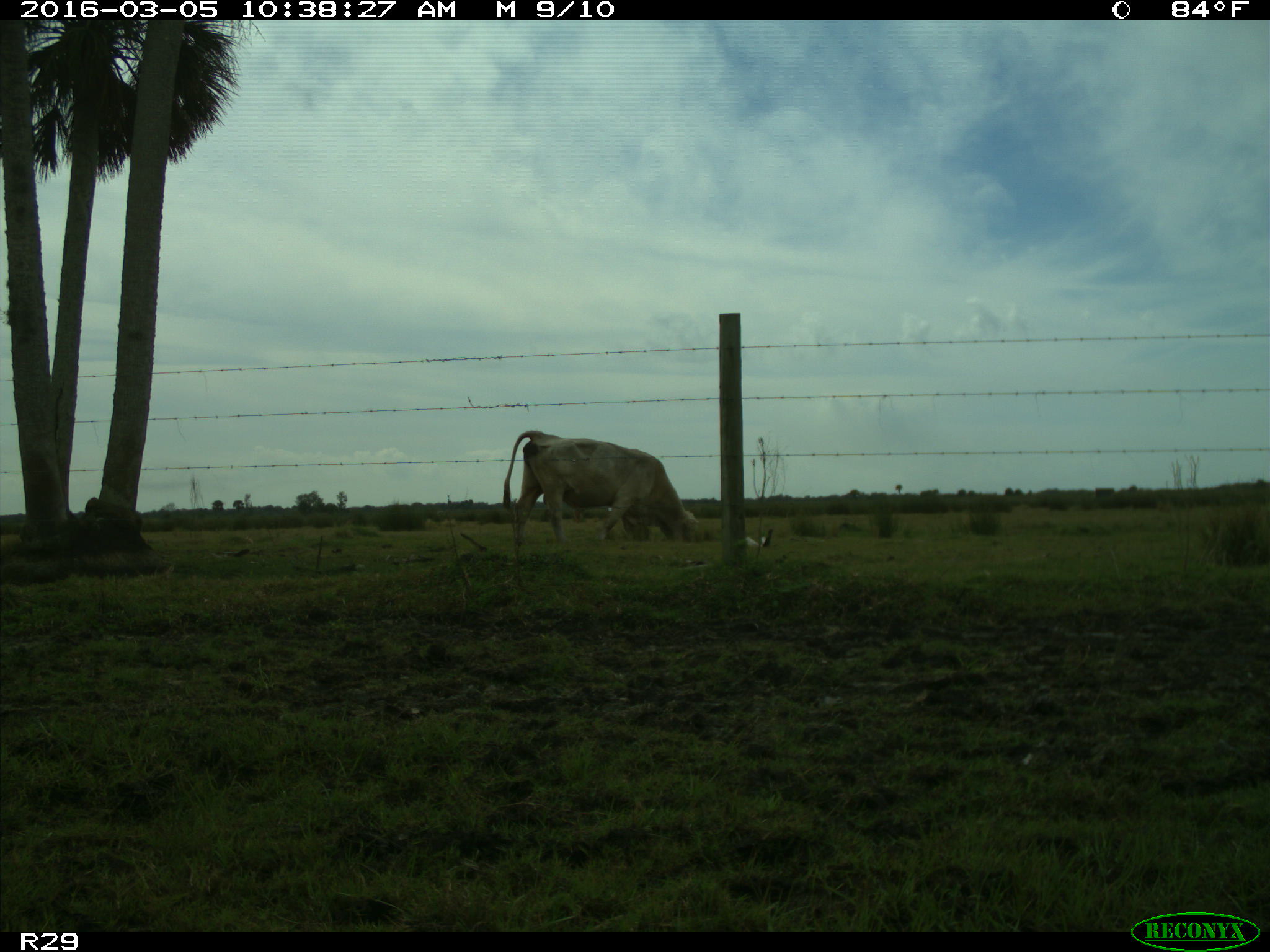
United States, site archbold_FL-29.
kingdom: Animalia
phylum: Chordata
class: Mammalia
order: Artiodactyla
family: Bovidae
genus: Bos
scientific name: Bos taurus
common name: domestic cow